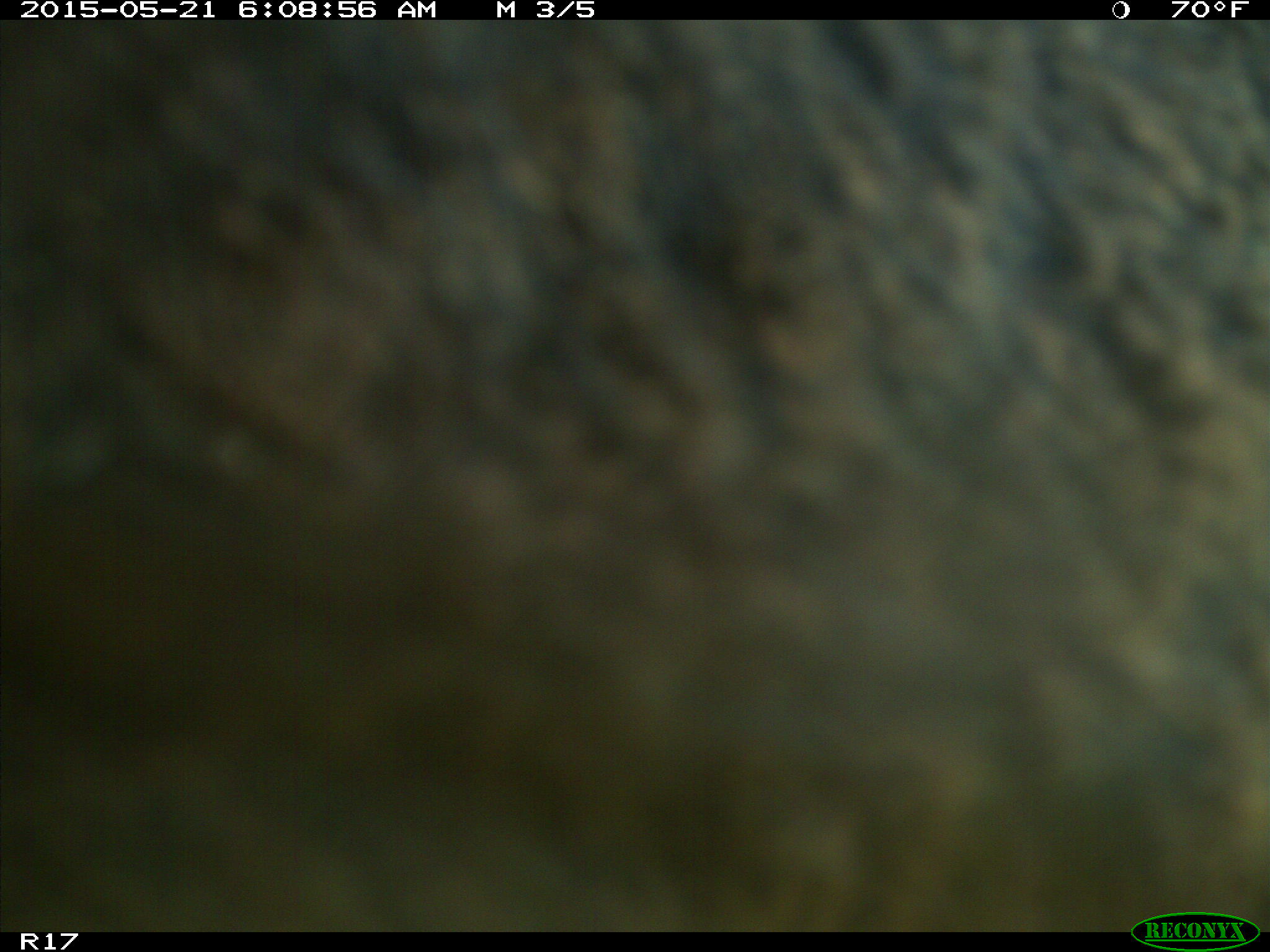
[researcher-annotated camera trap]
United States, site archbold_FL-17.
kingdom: Animalia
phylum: Chordata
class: Mammalia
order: Artiodactyla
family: Bovidae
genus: Bos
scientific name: Bos taurus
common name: domestic cow